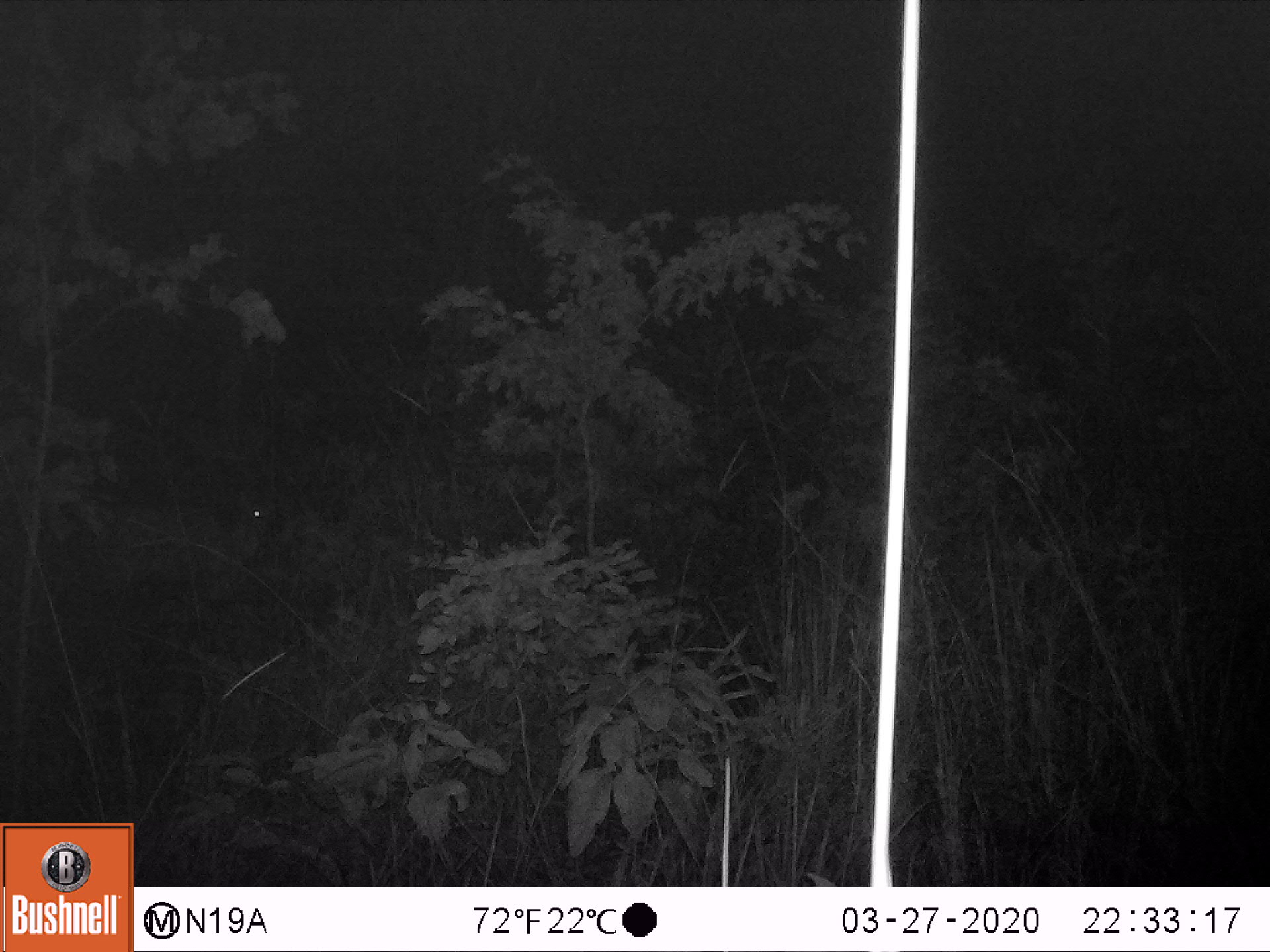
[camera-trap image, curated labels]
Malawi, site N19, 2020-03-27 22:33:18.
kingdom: Animalia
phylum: Chordata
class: Mammalia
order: Artiodactyla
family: Bovidae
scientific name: Antilopinae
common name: small antelope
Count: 1.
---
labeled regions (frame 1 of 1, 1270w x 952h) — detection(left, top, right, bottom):
small antelope: detection(44, 465, 288, 638)